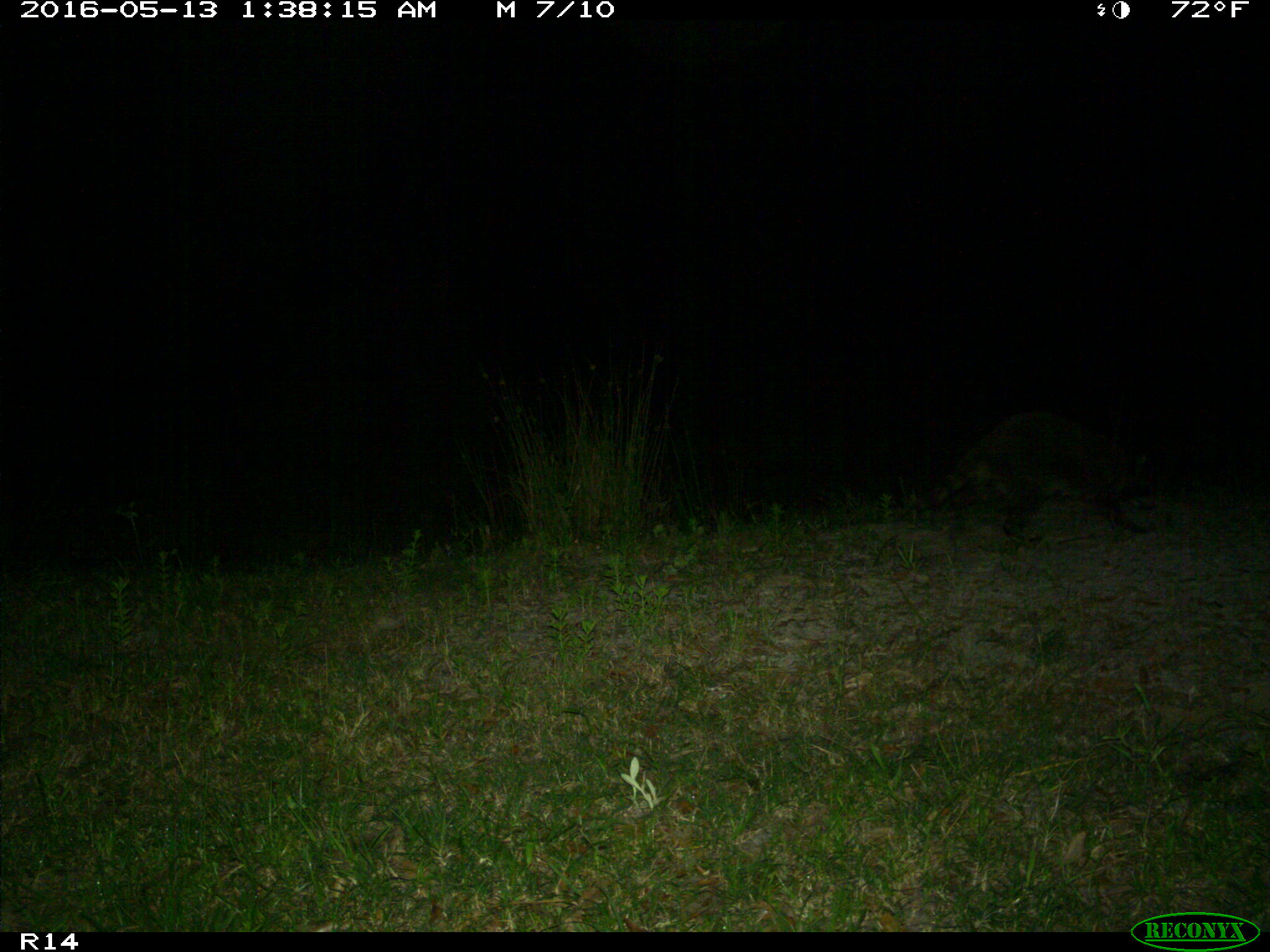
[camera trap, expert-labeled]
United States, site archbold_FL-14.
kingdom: Animalia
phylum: Chordata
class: Mammalia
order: Carnivora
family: Procyonidae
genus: Procyon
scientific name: Procyon lotor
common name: common raccoon